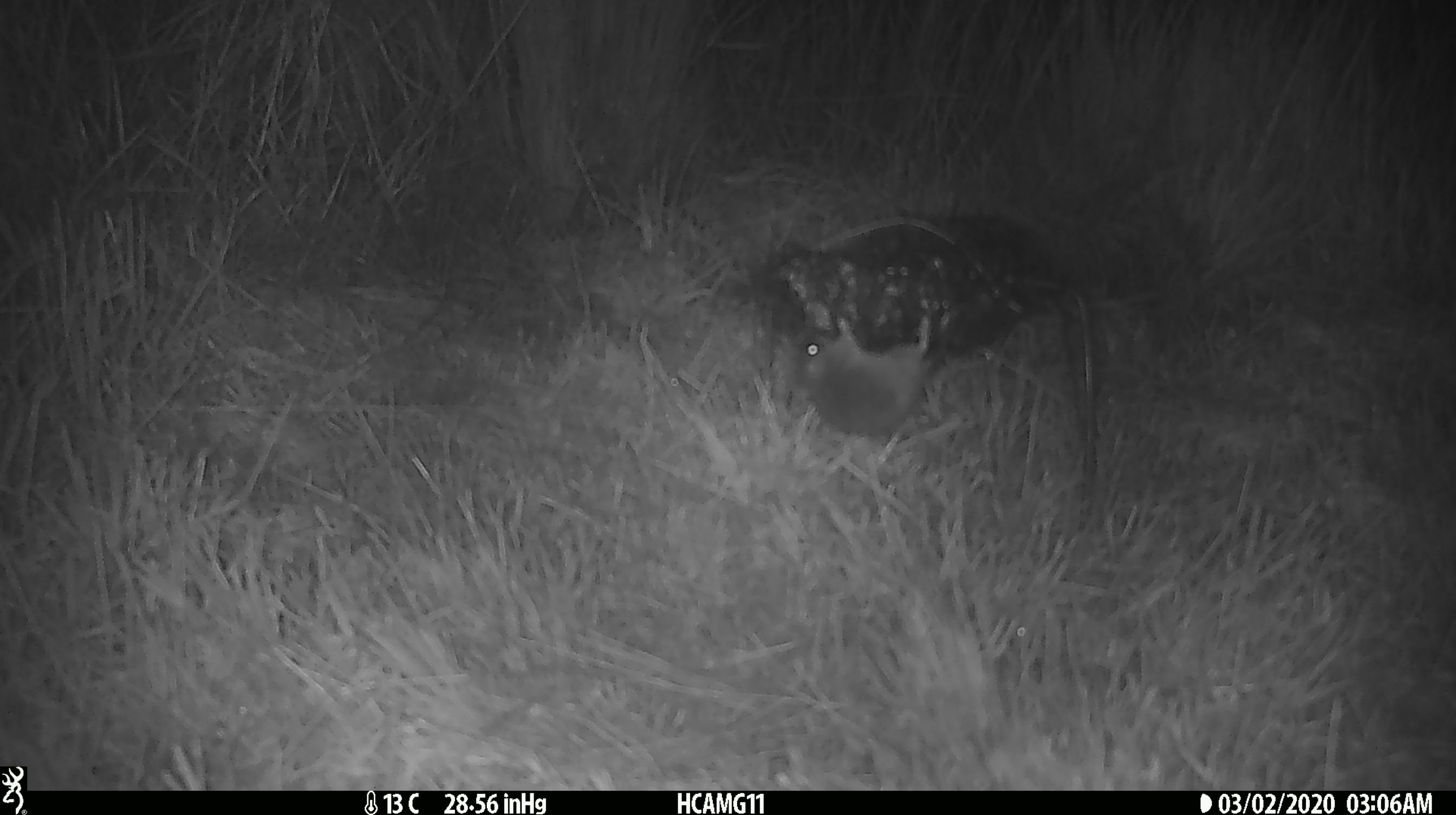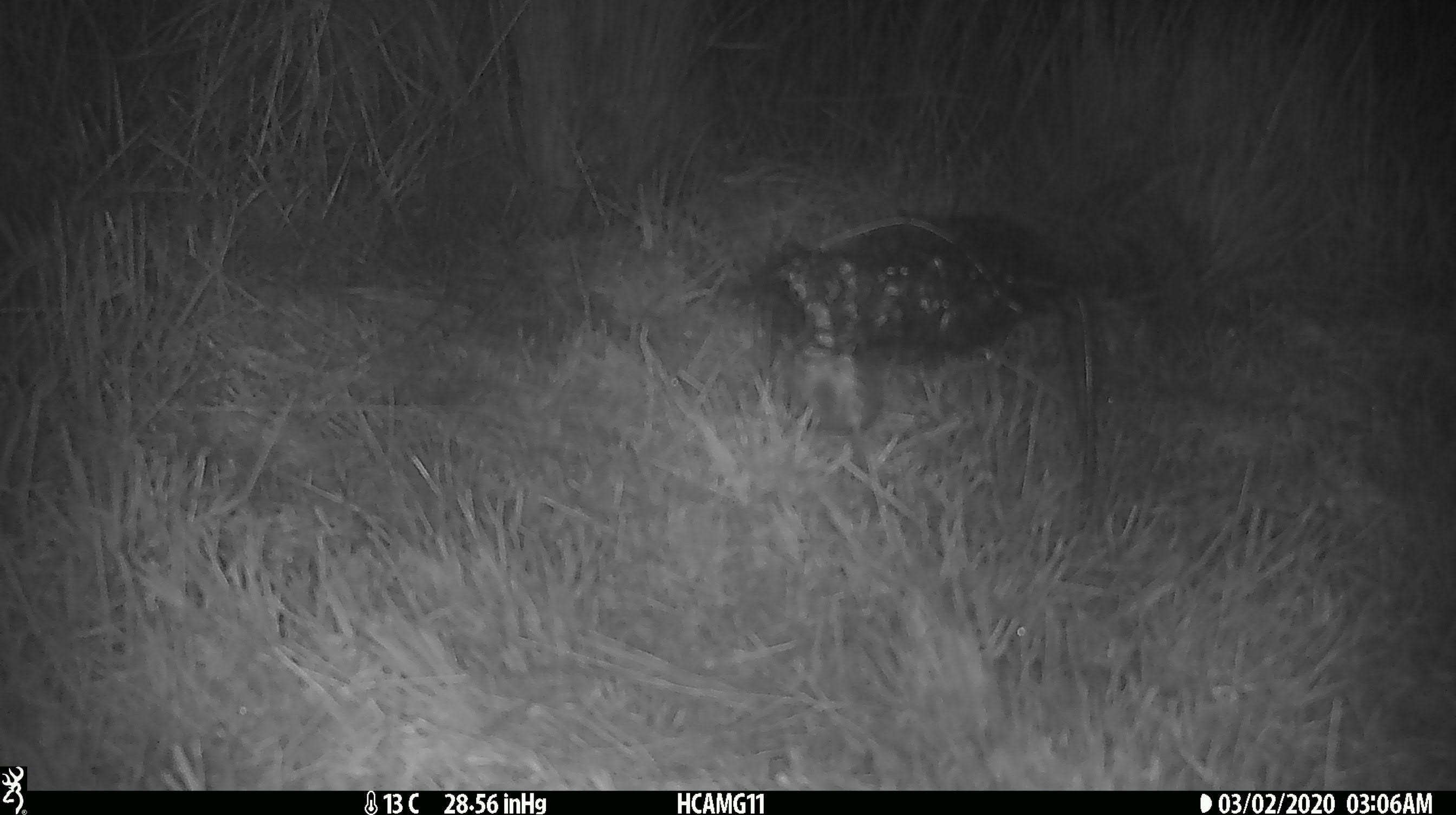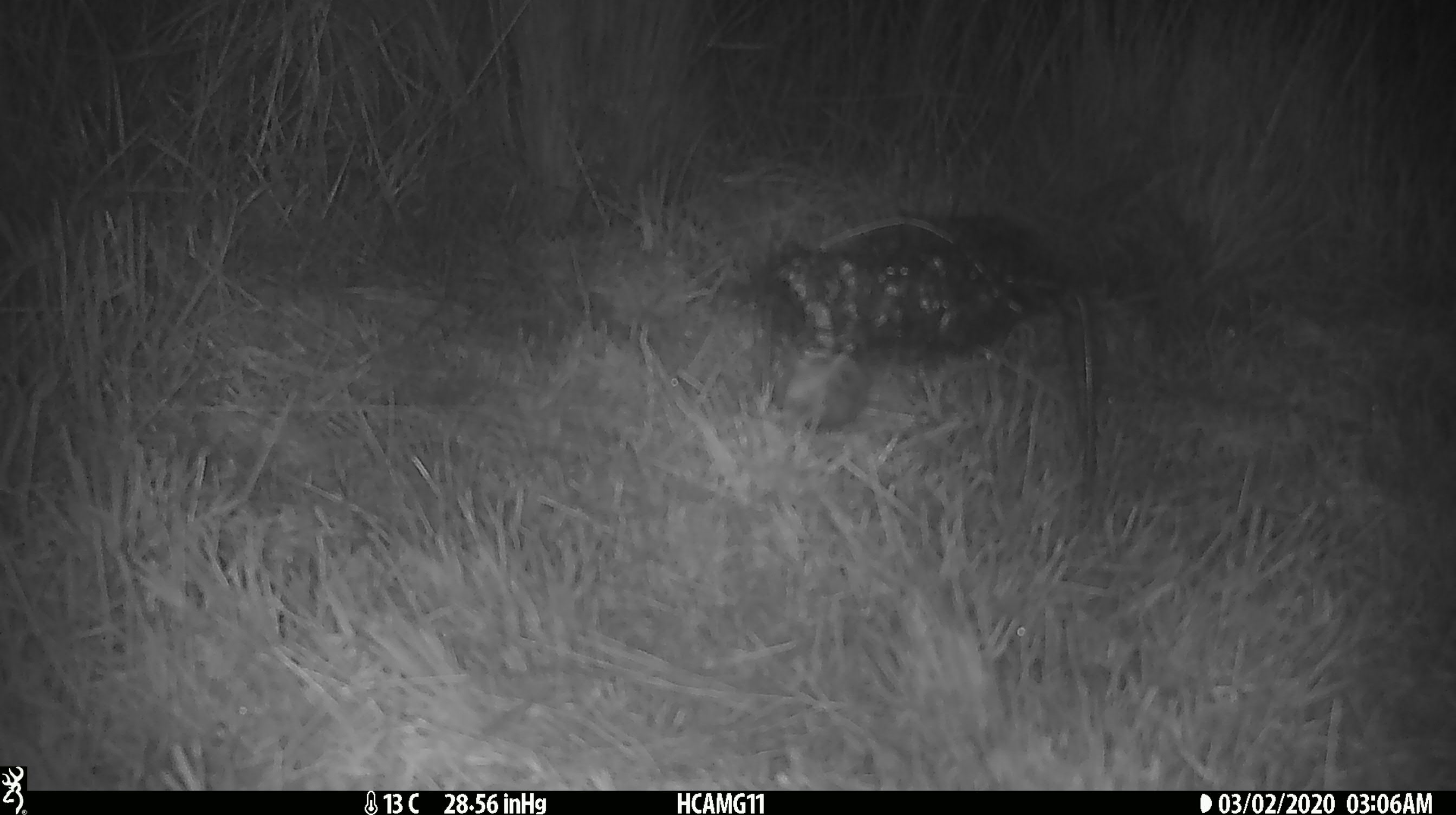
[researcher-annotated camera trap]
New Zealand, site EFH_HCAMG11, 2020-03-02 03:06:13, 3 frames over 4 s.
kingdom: Animalia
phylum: Chordata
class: Mammalia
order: Rodentia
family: Muridae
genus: Mus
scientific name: Mus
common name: mouse